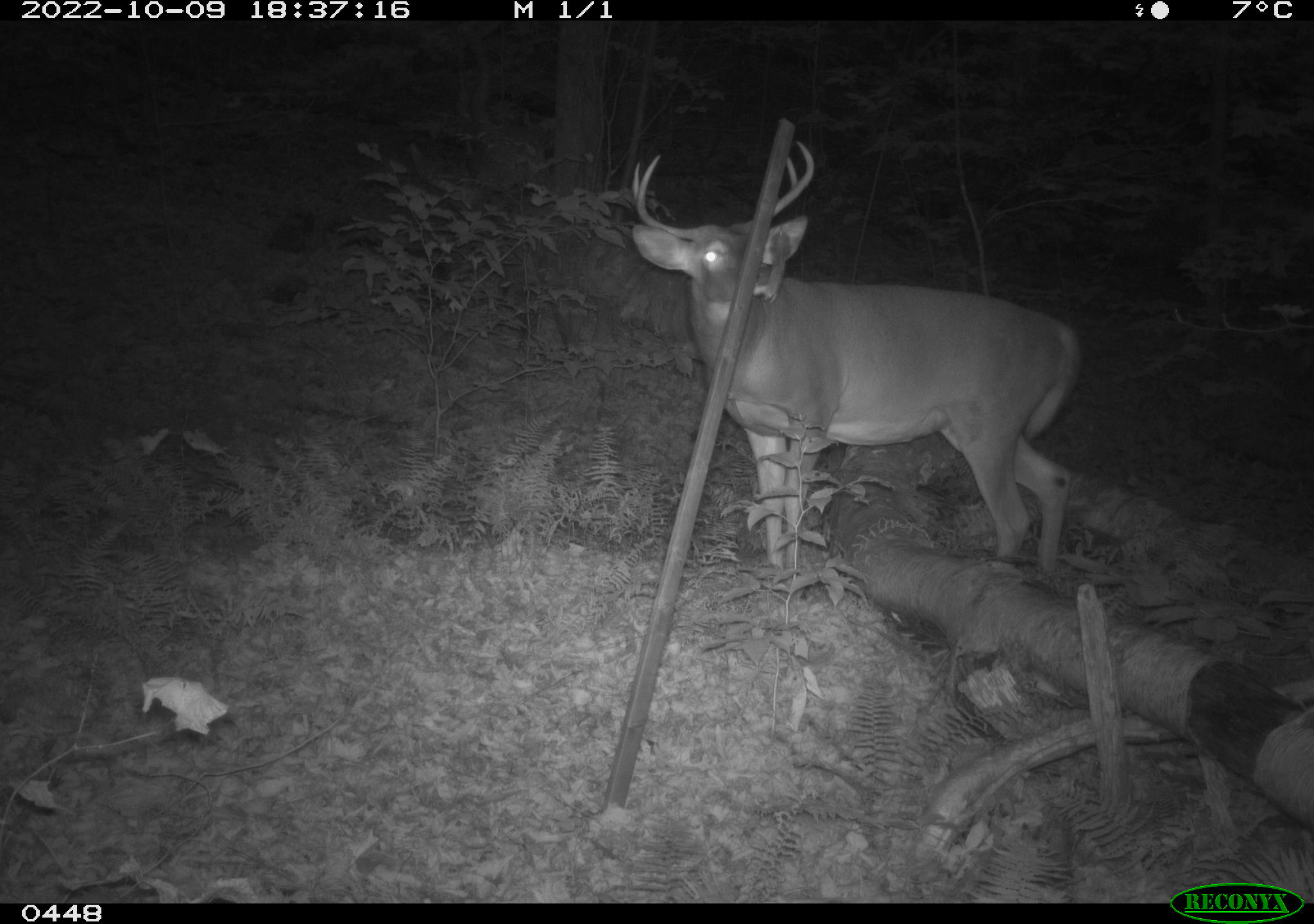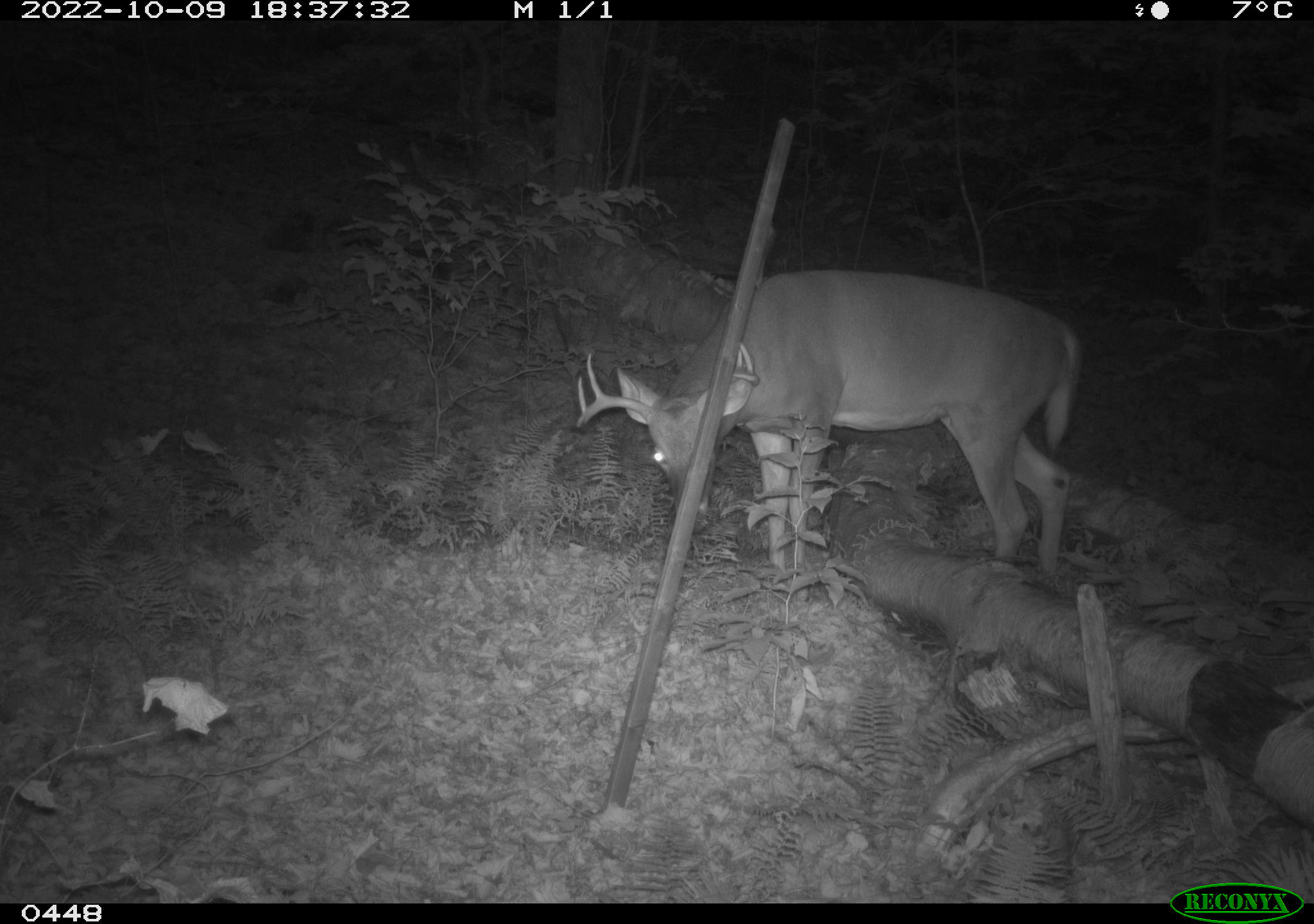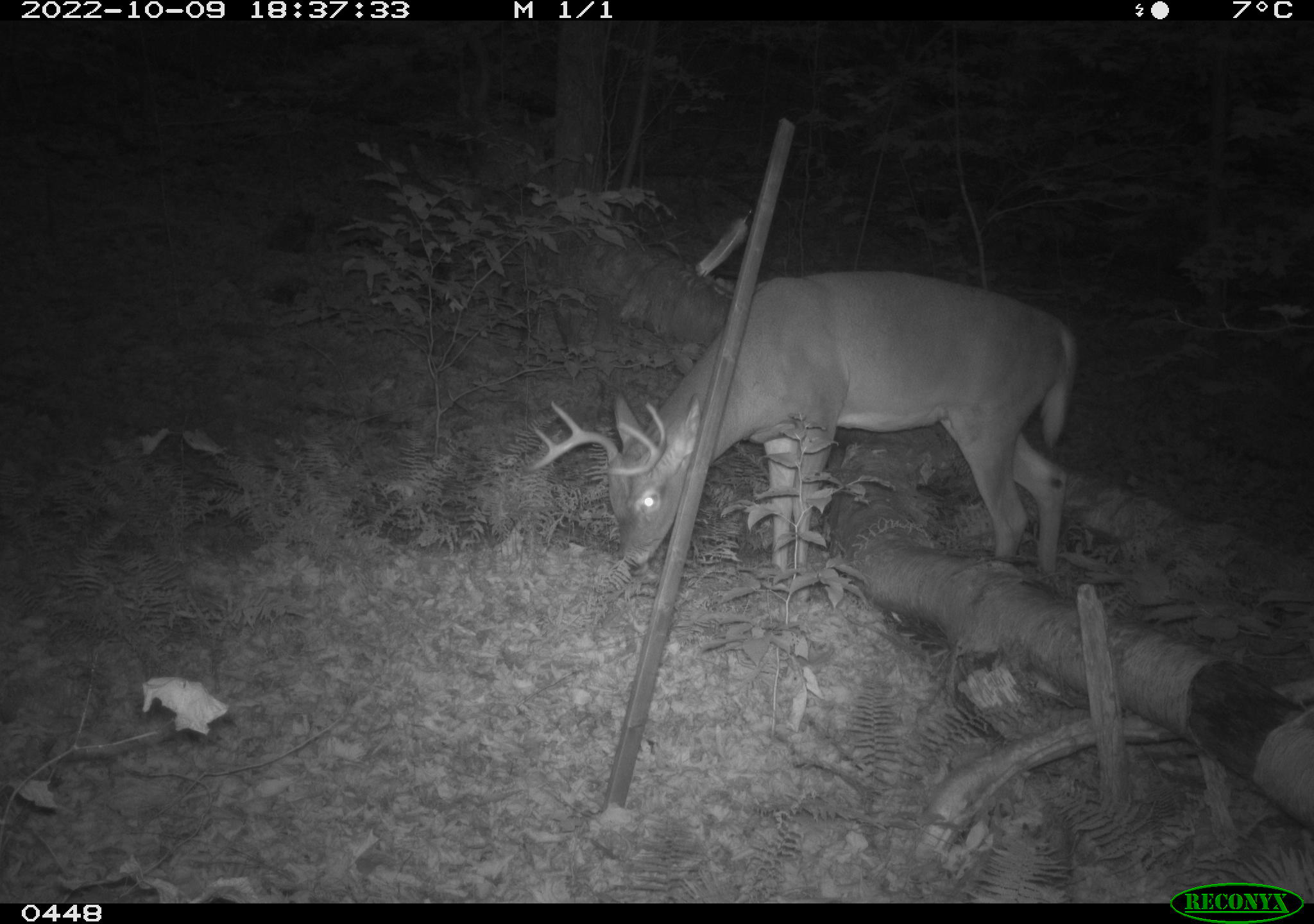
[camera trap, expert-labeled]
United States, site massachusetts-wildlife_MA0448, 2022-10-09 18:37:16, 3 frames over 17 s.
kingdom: Animalia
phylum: Chordata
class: Mammalia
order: Artiodactyla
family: Cervidae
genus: Odocoileus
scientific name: Odocoileus virginianus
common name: white-tailed deer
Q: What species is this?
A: White-tailed deer (Odocoileus virginianus).